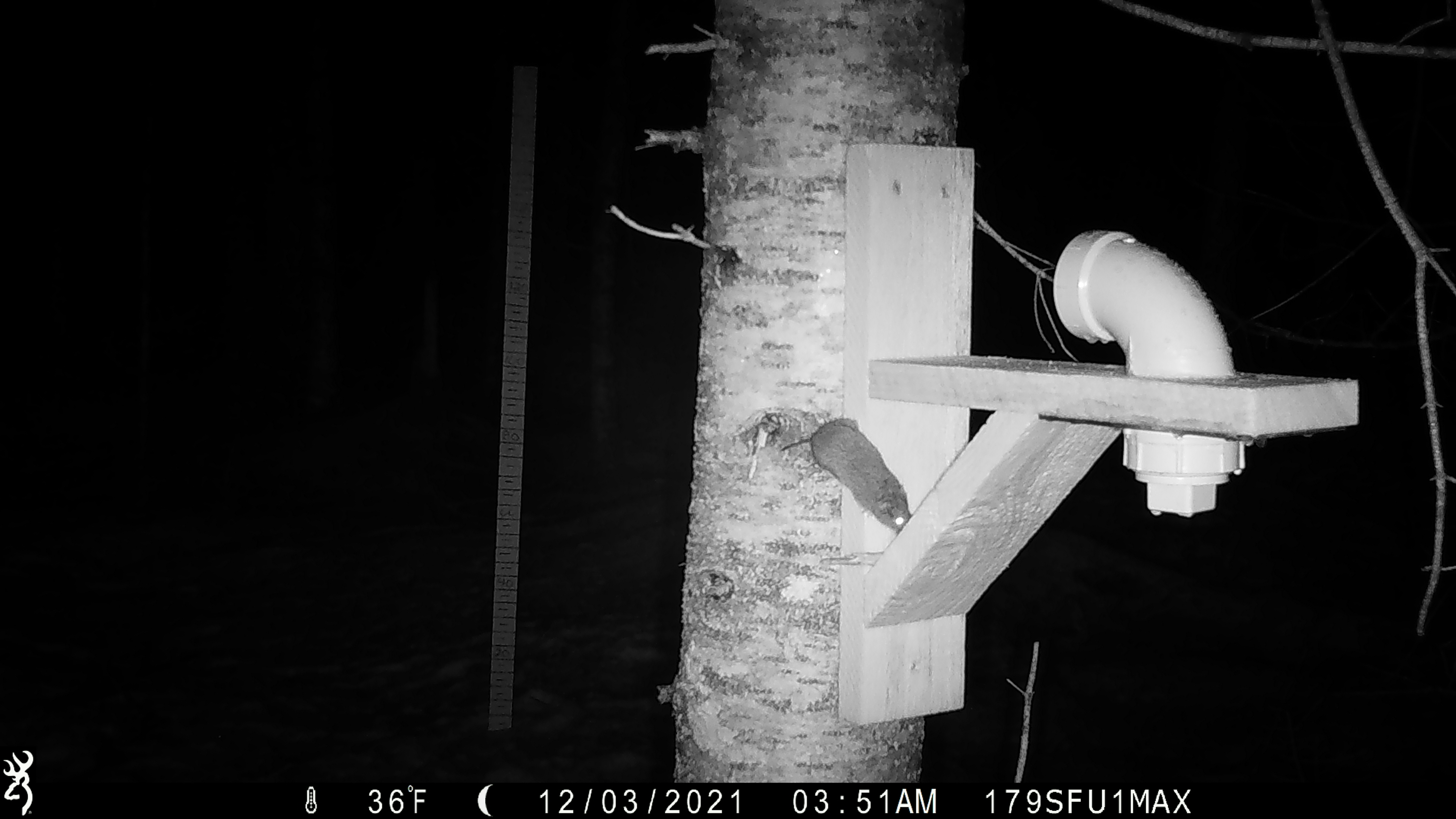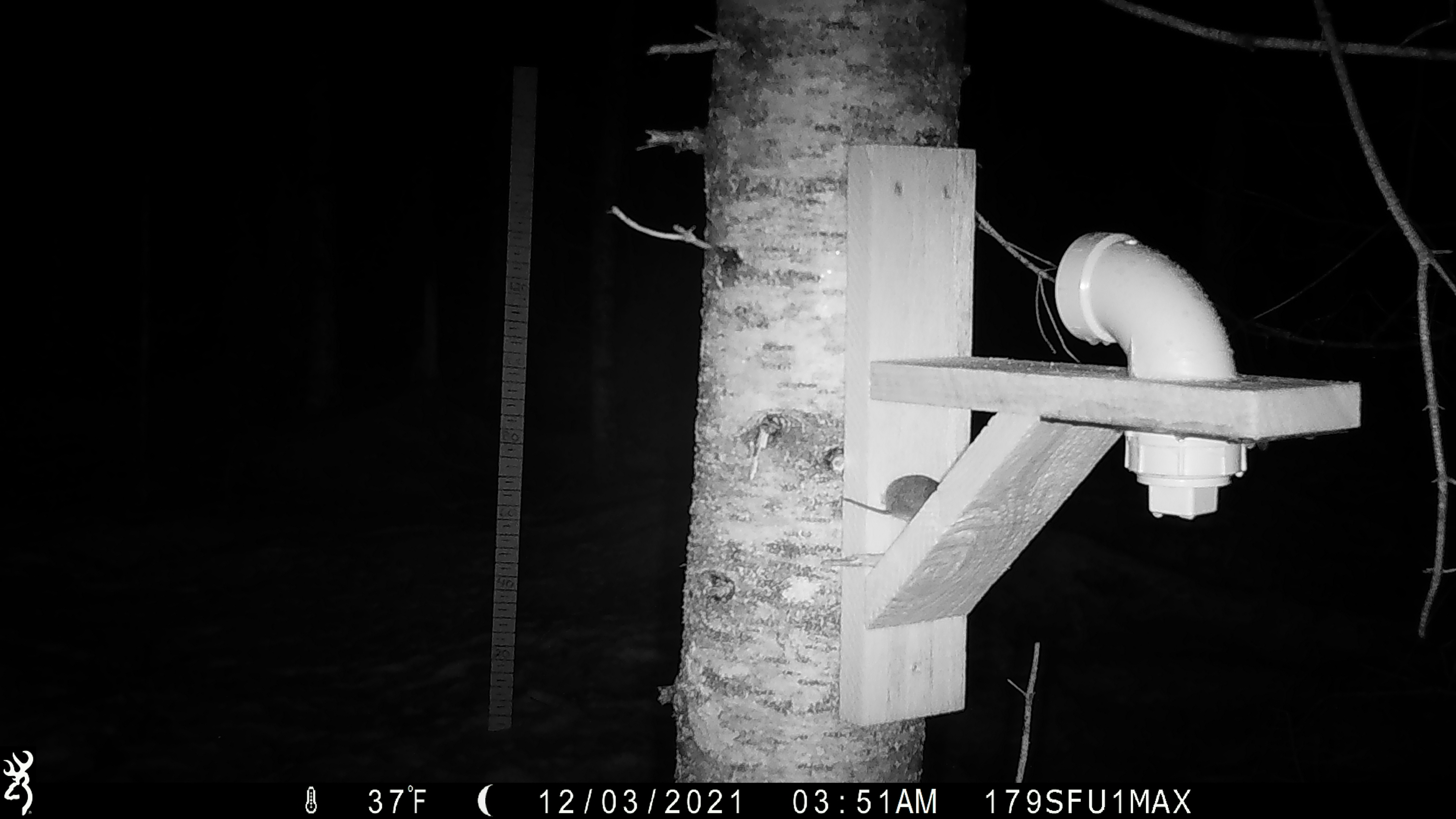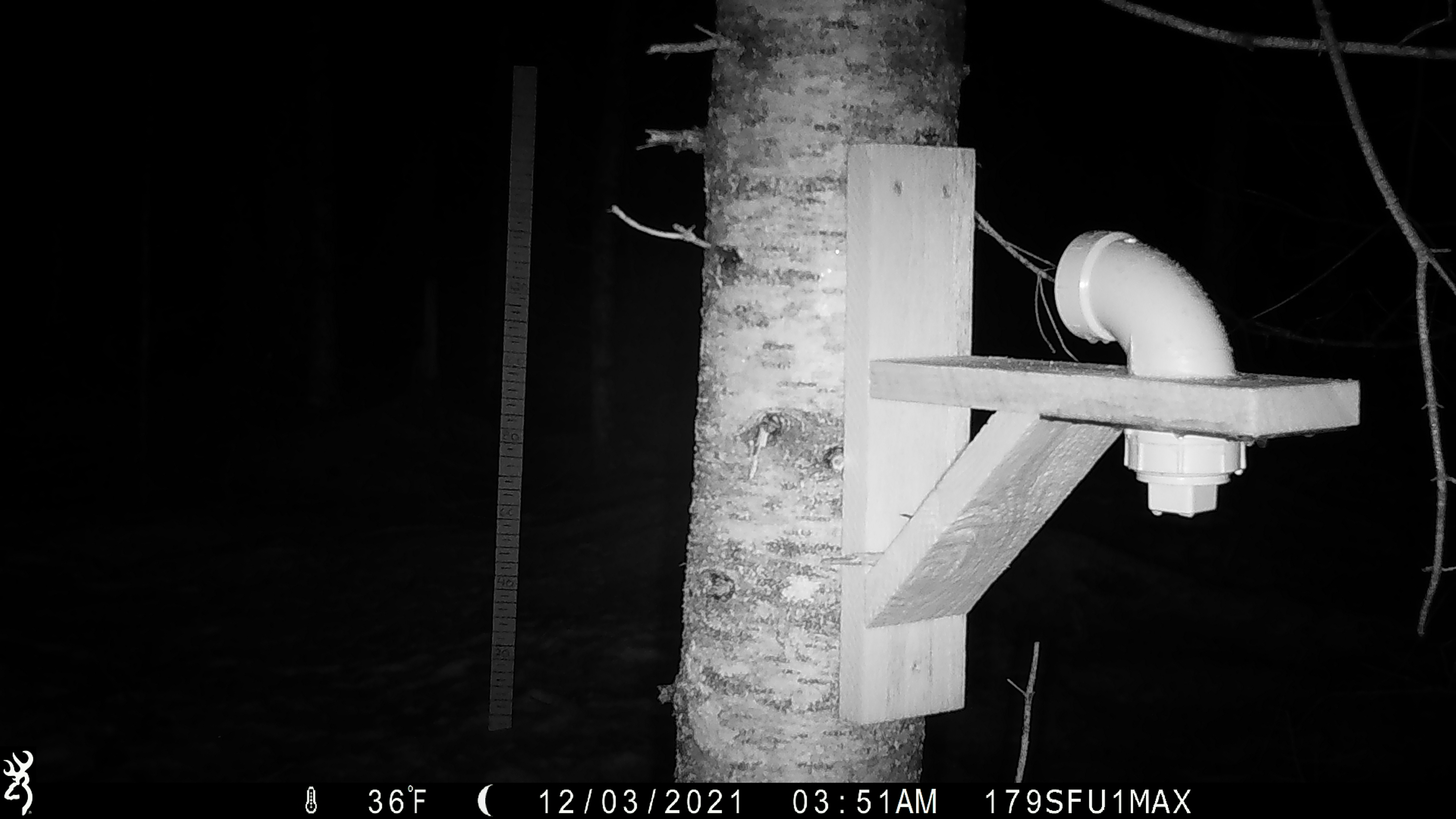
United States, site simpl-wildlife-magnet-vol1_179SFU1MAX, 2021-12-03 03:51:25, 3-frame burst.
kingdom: Animalia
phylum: Chordata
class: Mammalia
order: Rodentia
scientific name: Rodentia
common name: mouse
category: mouse sp.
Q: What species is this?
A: Mouse sp. (mouse) (Rodentia).